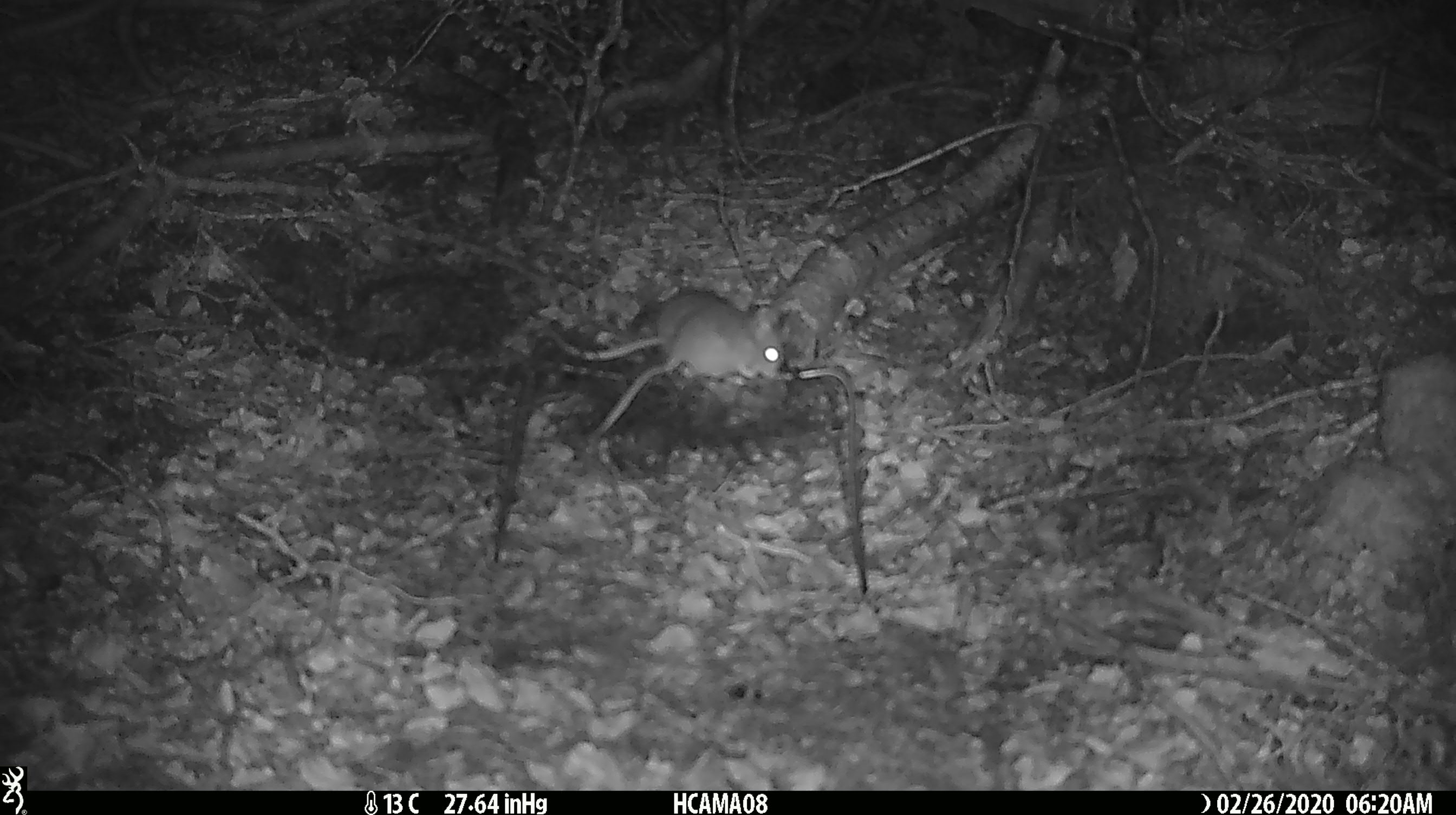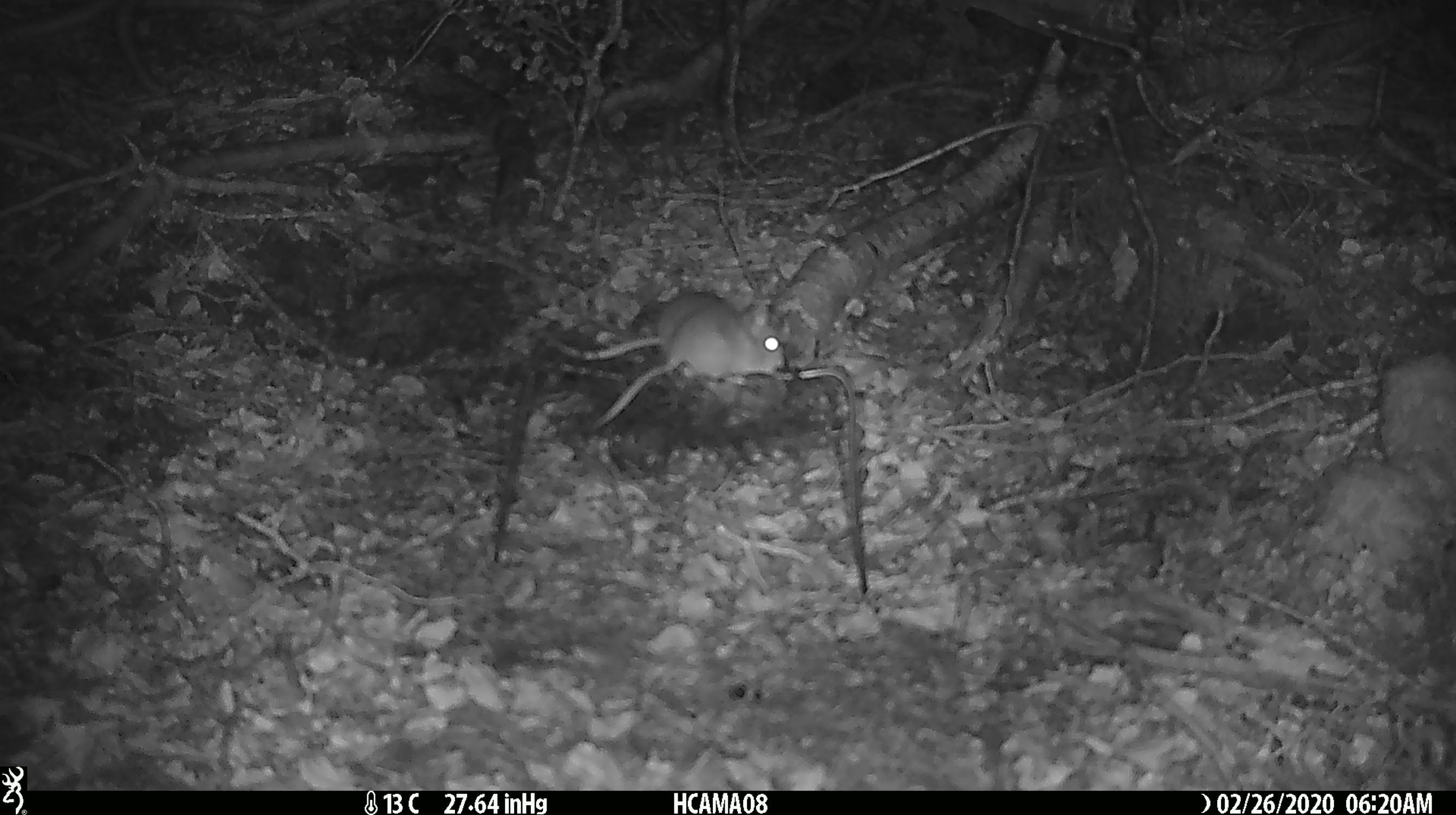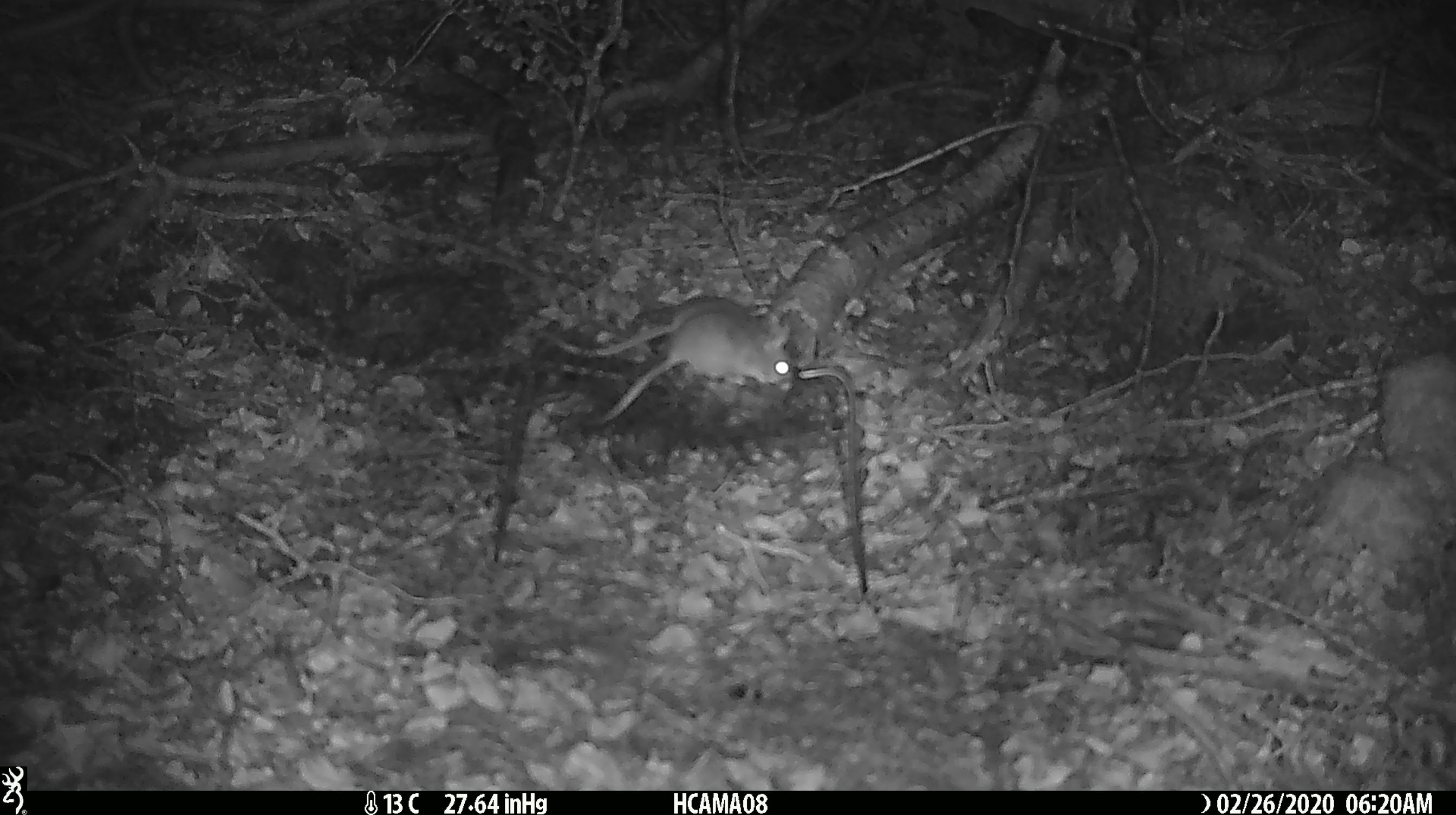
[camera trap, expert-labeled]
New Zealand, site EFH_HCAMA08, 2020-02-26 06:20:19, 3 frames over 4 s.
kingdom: Animalia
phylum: Chordata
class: Mammalia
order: Rodentia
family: Muridae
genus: Mus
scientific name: Mus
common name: mouse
Mouse (Mus).